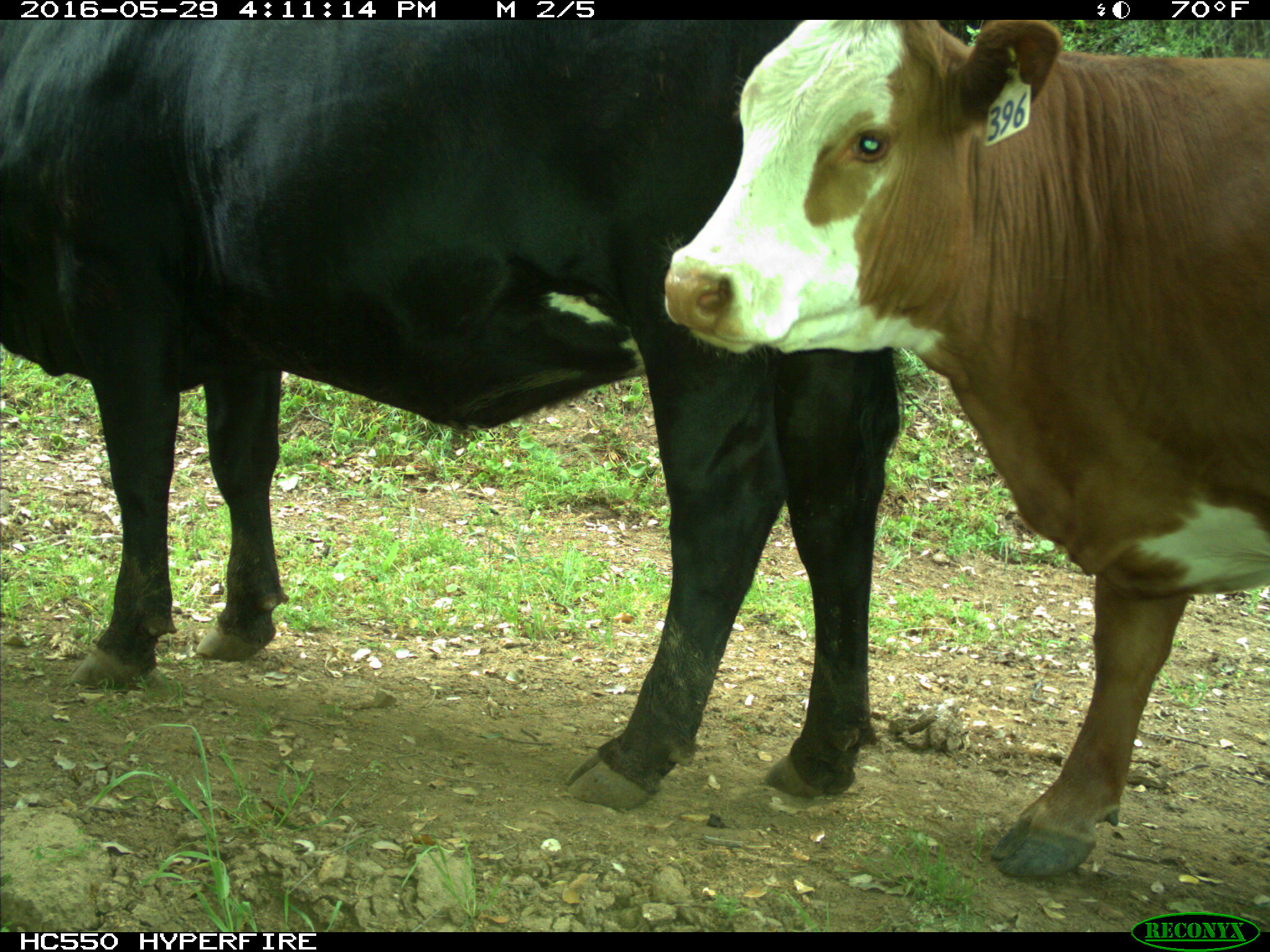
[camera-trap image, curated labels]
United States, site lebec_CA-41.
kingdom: Animalia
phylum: Chordata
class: Mammalia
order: Artiodactyla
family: Bovidae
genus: Bos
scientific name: Bos taurus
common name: domestic cow